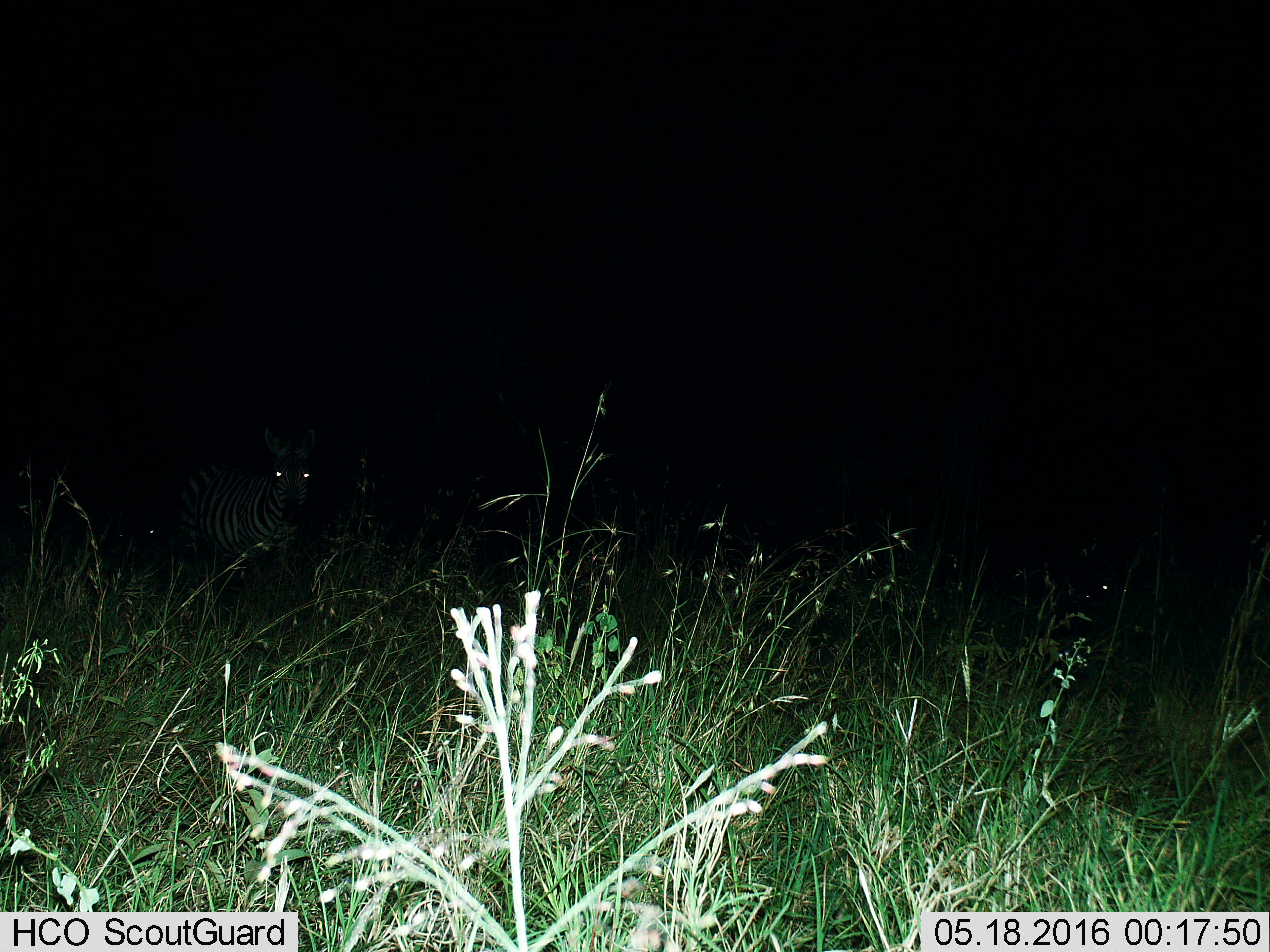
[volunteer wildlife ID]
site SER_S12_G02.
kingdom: Animalia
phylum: Chordata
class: Mammalia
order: Perissodactyla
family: Equidae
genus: Equus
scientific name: Equus quagga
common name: plains zebra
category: zebraplains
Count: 1.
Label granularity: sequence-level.